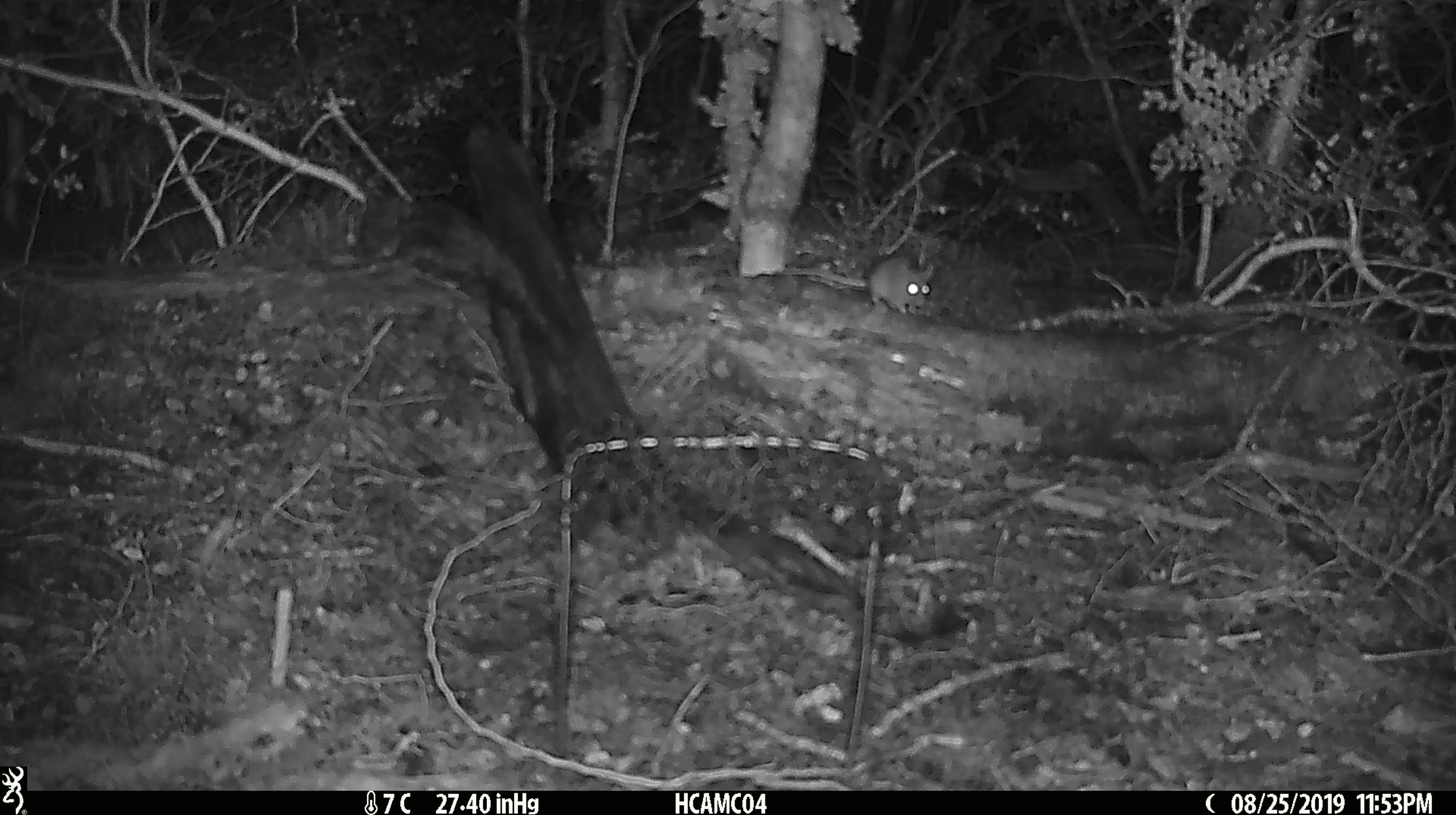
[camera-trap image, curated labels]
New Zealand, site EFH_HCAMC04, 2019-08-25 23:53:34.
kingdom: Animalia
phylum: Chordata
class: Mammalia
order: Rodentia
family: Muridae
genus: Mus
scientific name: Mus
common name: mouse